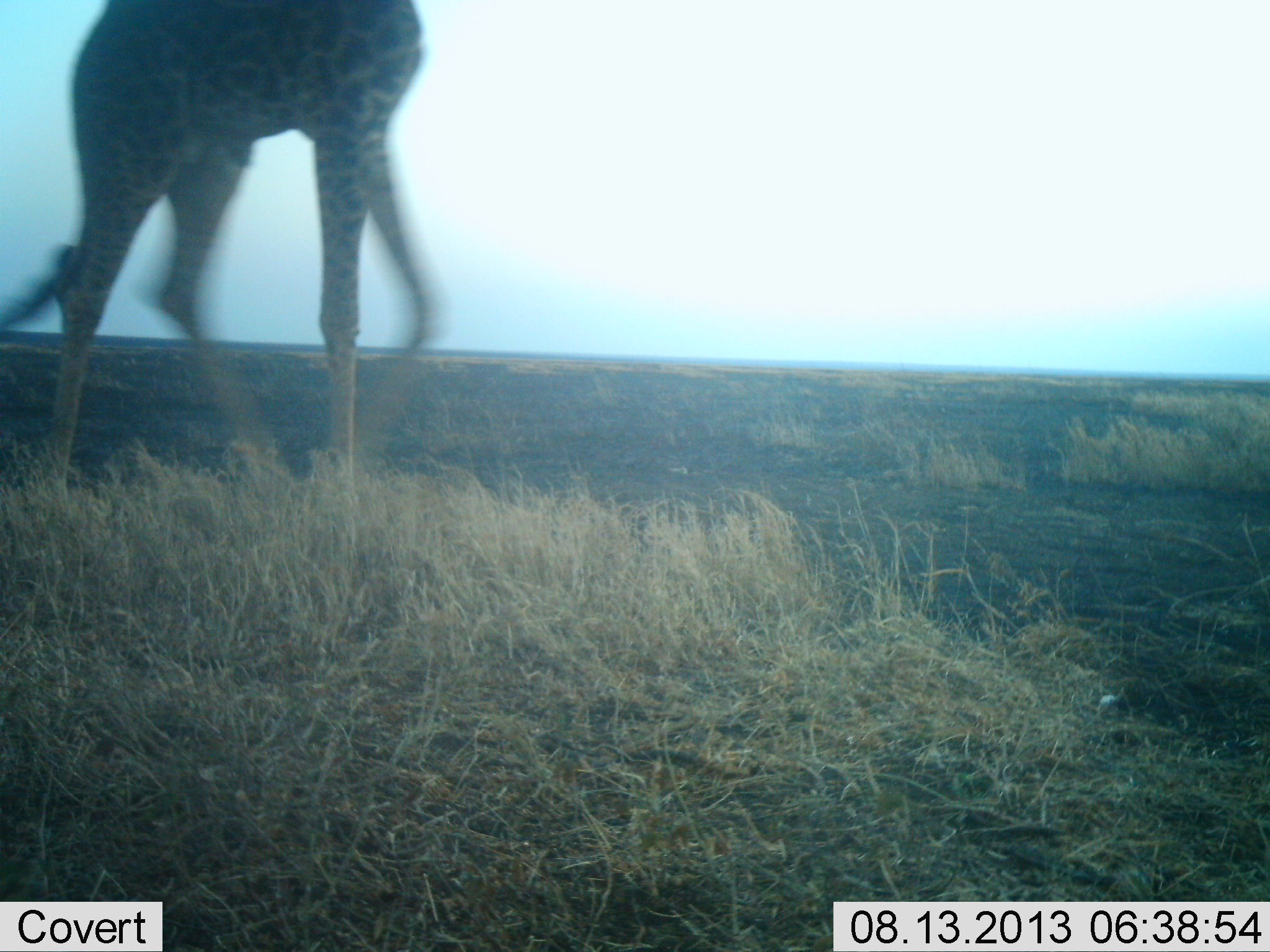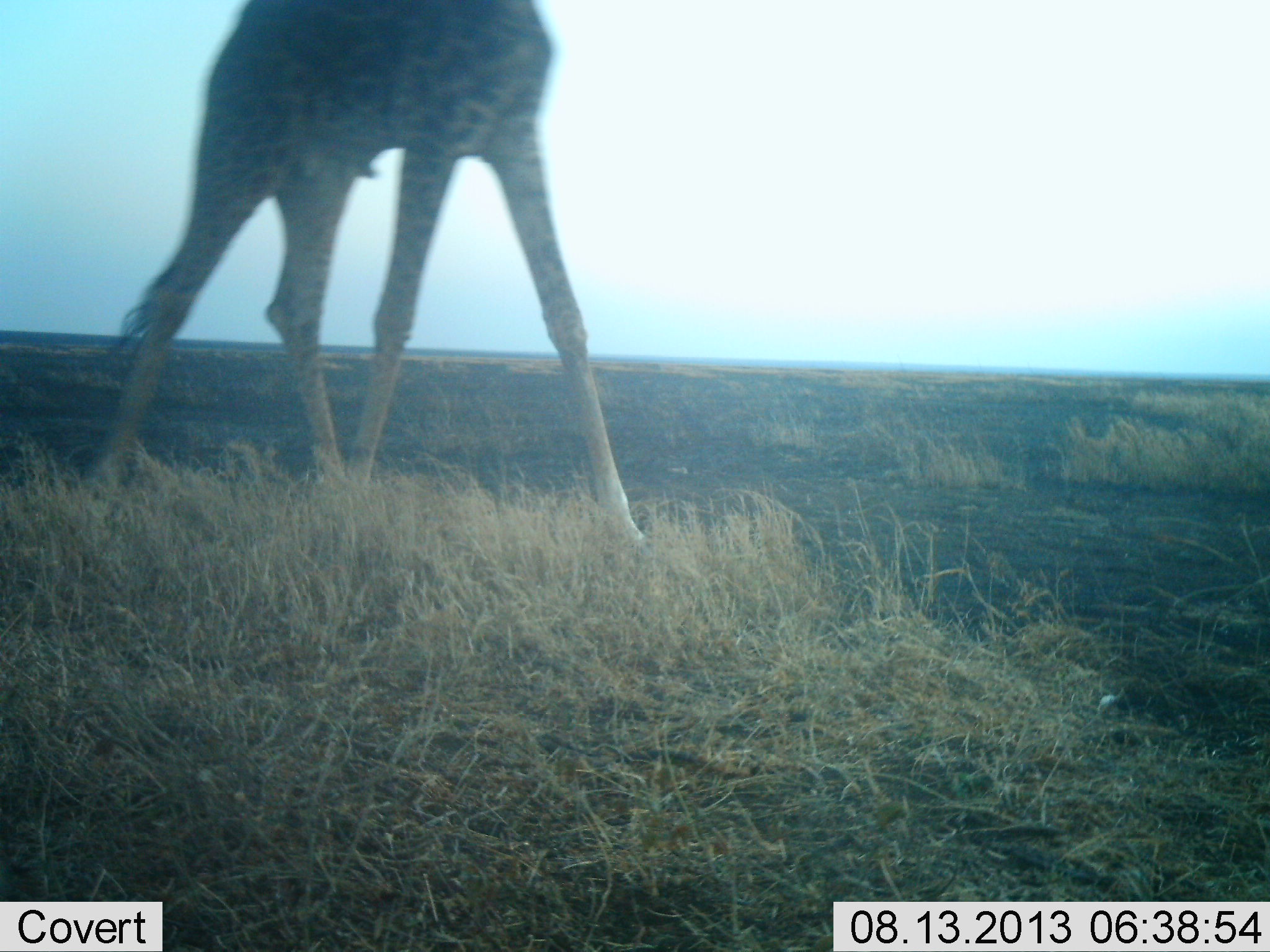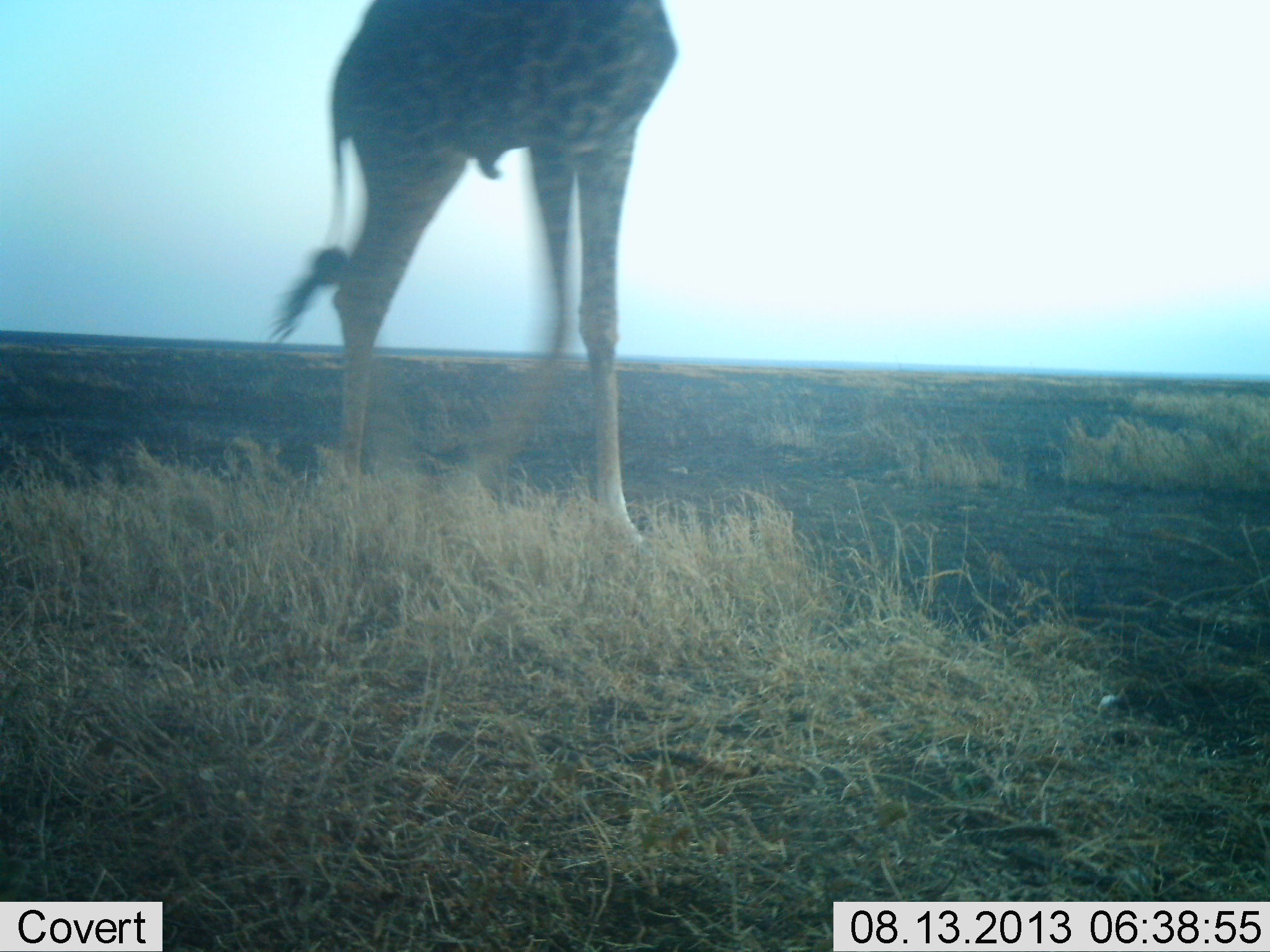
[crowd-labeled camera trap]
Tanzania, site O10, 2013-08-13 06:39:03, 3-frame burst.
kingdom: Animalia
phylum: Chordata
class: Mammalia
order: Artiodactyla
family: Giraffidae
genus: Giraffa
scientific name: Giraffa camelopardalis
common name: giraffe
Giraffe (Giraffa camelopardalis), count 1. Behavior (volunteer vote fractions): standing 9%, resting 0%, moving 91%, interacting 0%. Young present (vote fraction): 3%. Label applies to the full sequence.